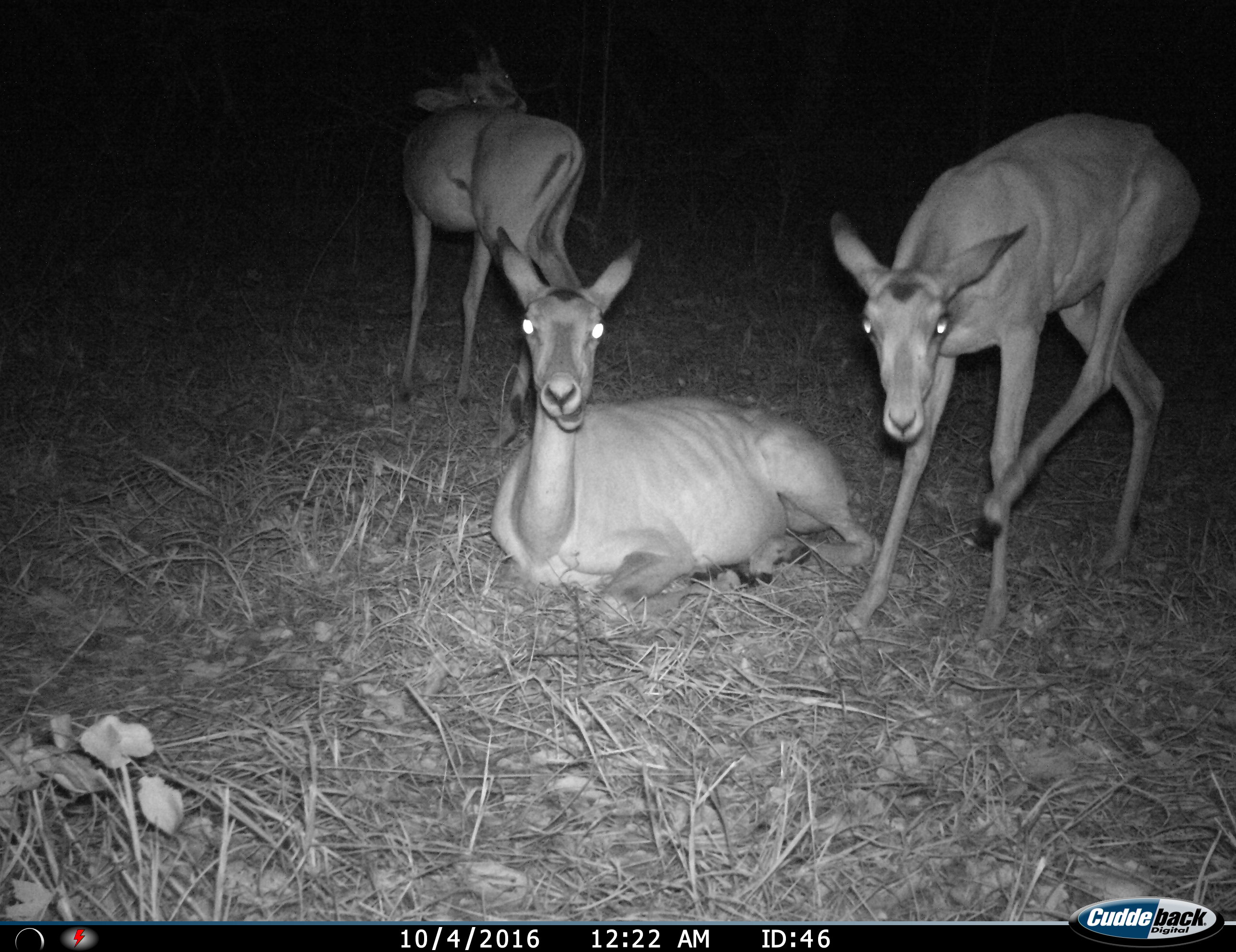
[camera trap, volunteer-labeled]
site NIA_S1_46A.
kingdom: Animalia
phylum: Chordata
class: Mammalia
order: Artiodactyla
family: Bovidae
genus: Aepyceros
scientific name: Aepyceros melampus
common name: impala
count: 3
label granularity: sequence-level